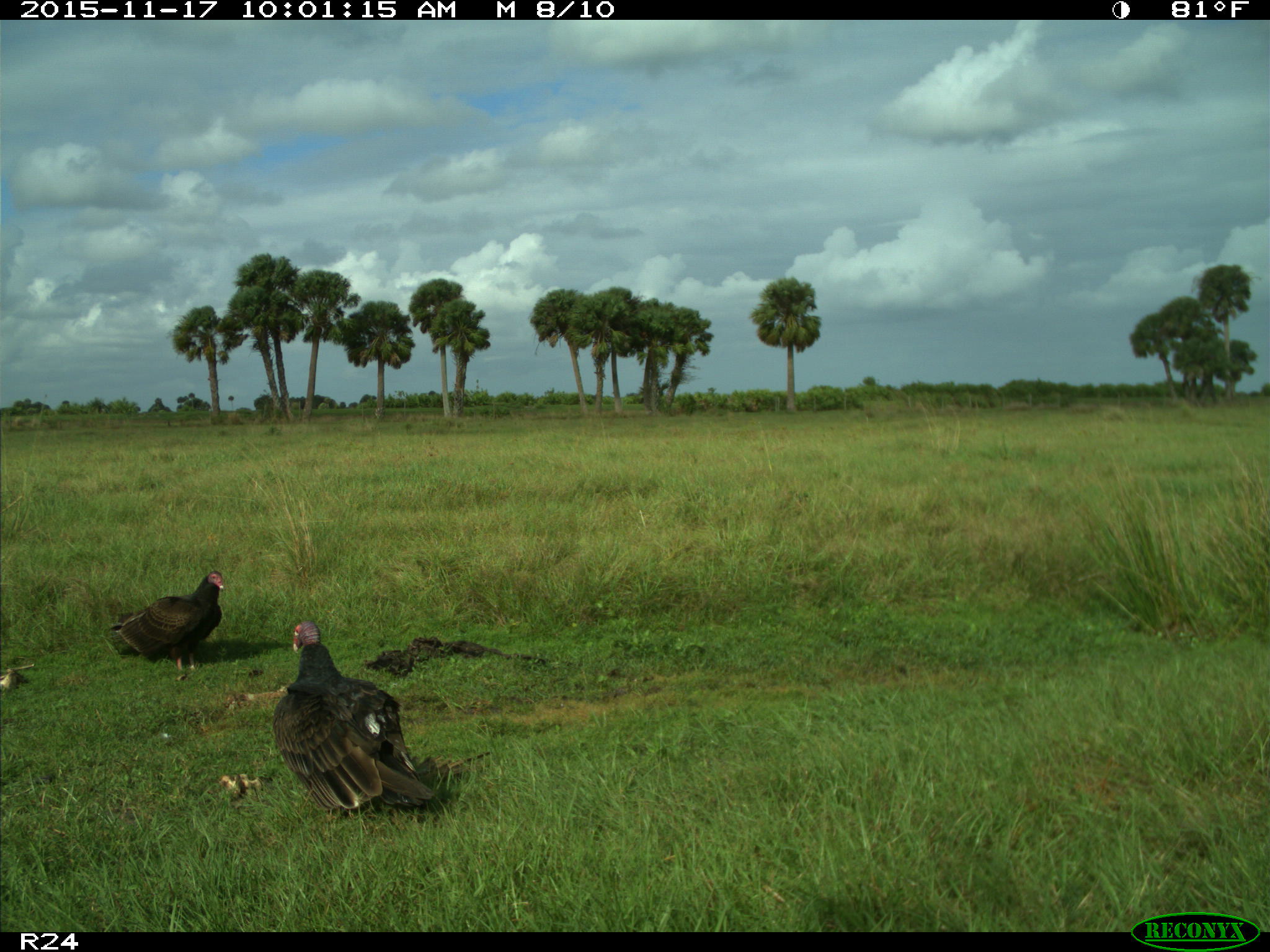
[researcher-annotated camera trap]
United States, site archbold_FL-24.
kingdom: Animalia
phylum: Chordata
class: Aves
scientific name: Aves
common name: birds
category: unidentified bird